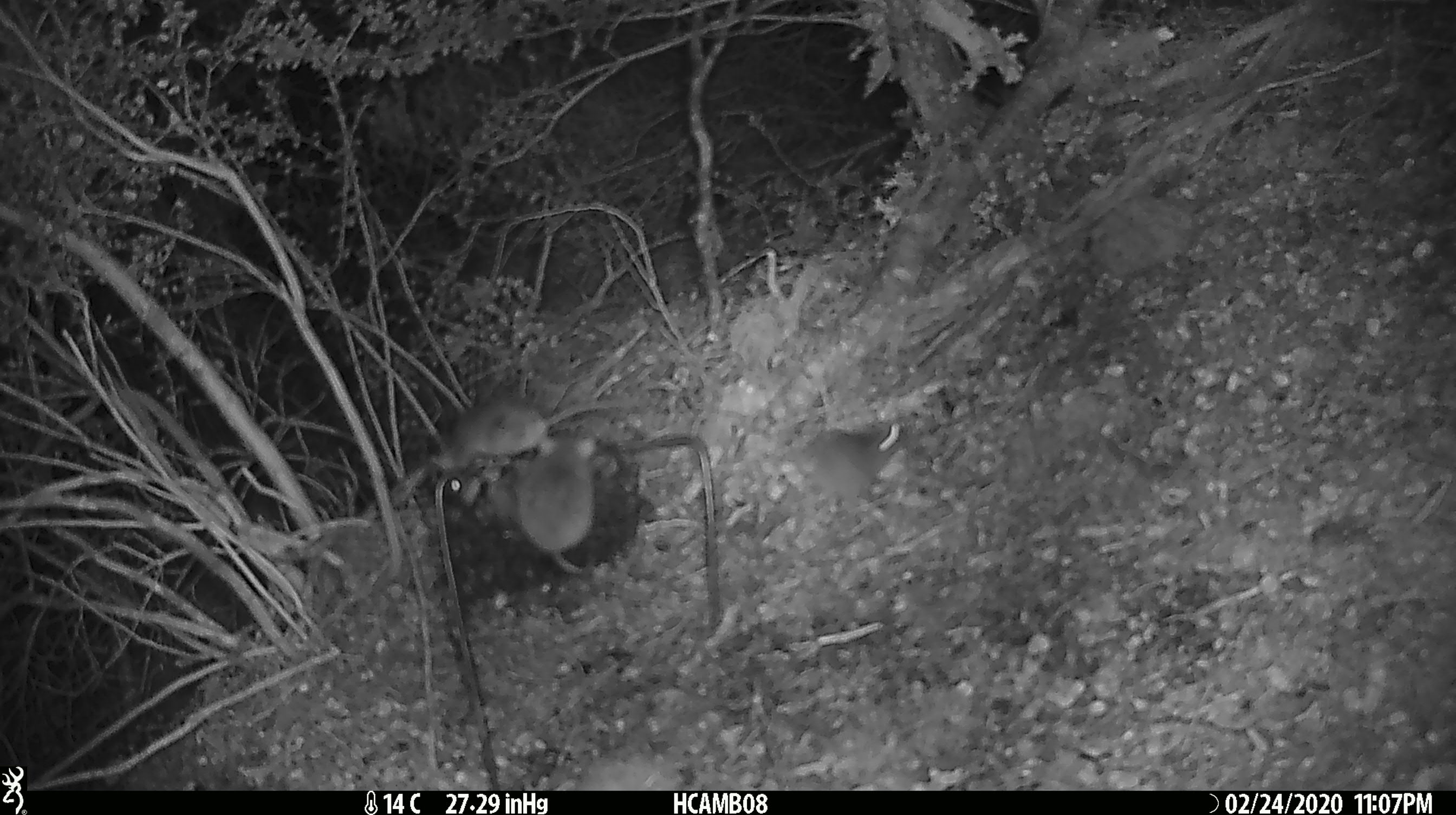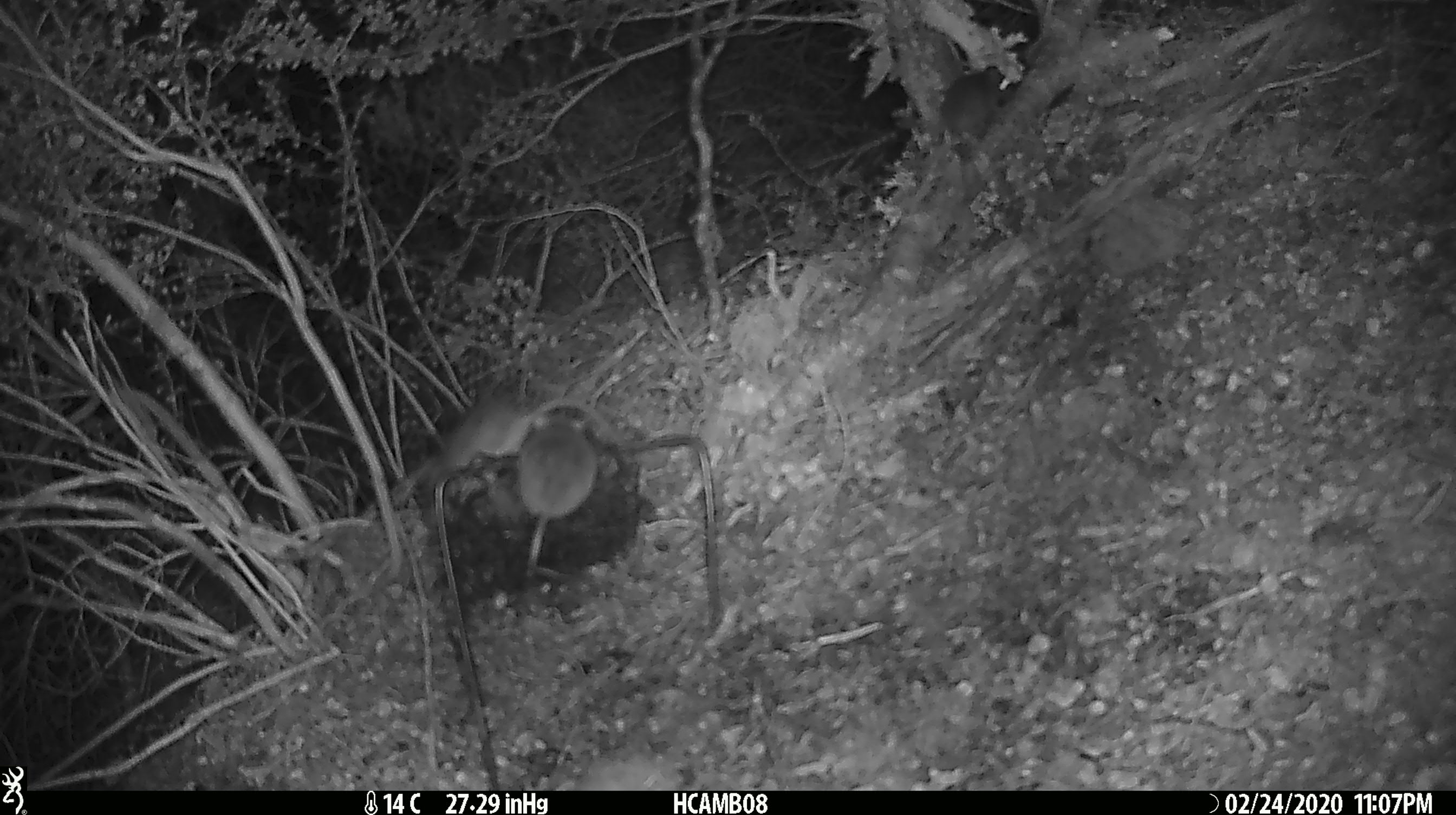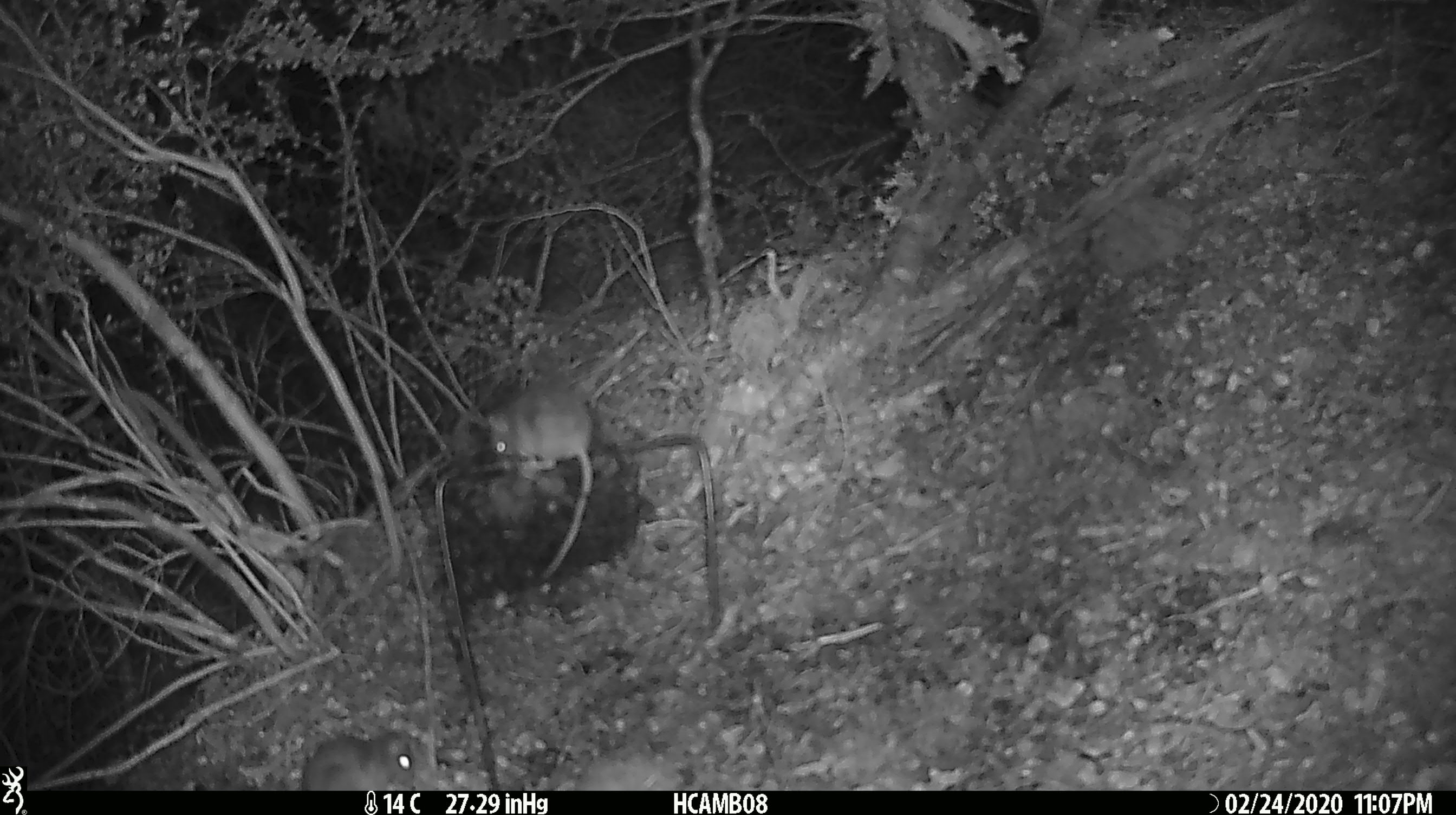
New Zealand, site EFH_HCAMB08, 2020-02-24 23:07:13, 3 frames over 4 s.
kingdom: Animalia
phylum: Chordata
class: Mammalia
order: Rodentia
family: Muridae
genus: Mus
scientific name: Mus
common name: mouse